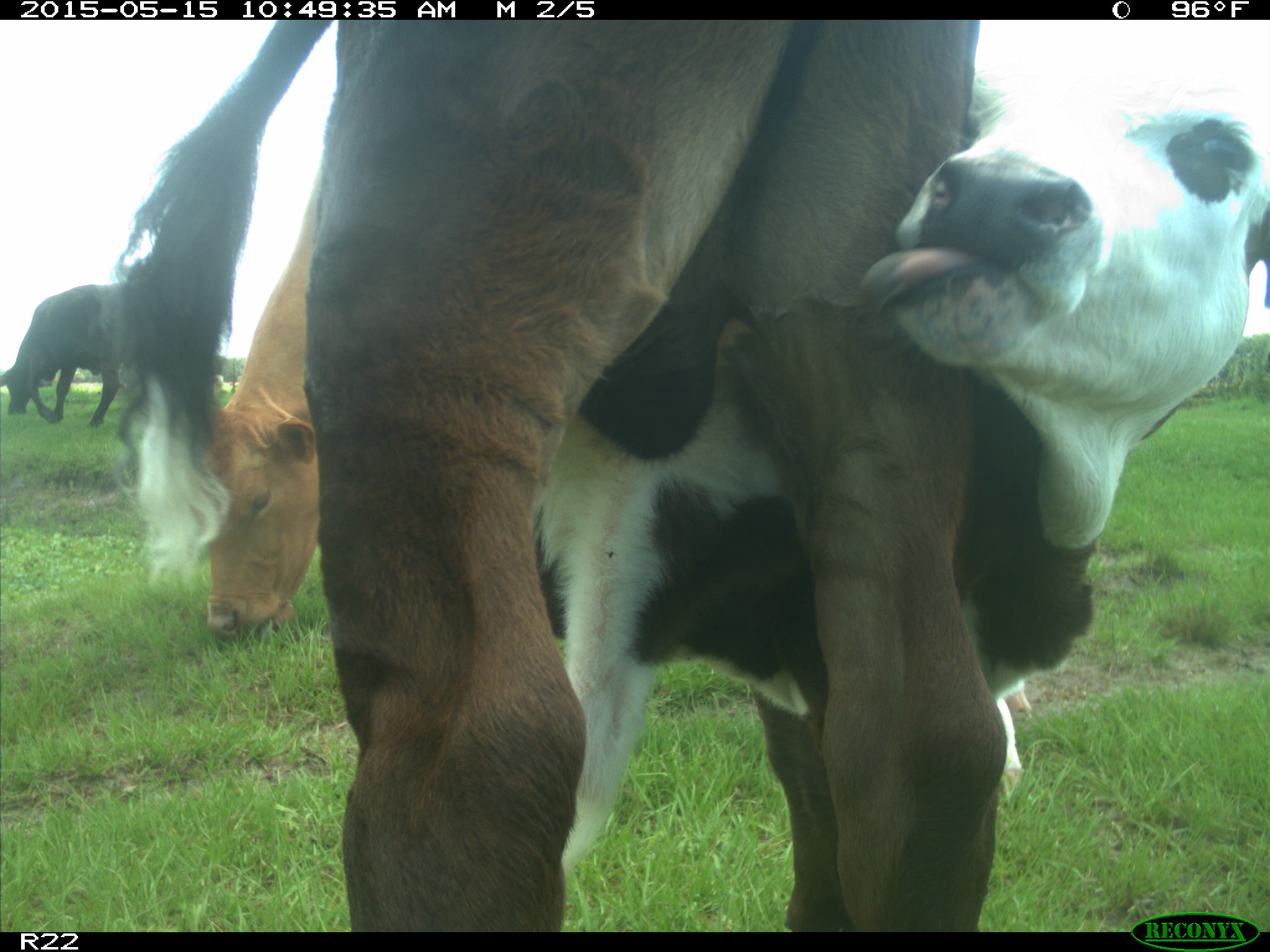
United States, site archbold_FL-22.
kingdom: Animalia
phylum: Chordata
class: Mammalia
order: Artiodactyla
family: Bovidae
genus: Bos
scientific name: Bos taurus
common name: domestic cow